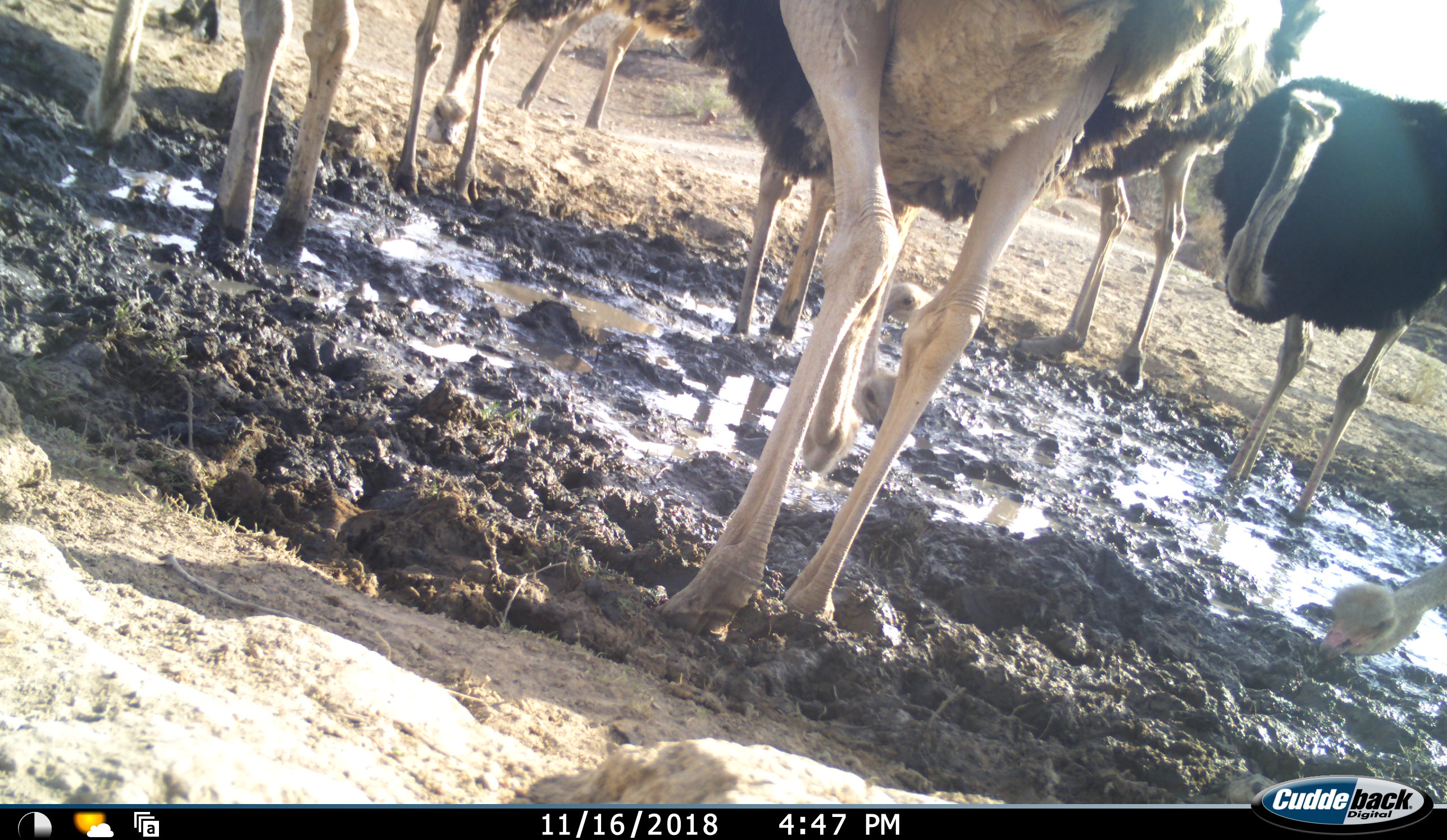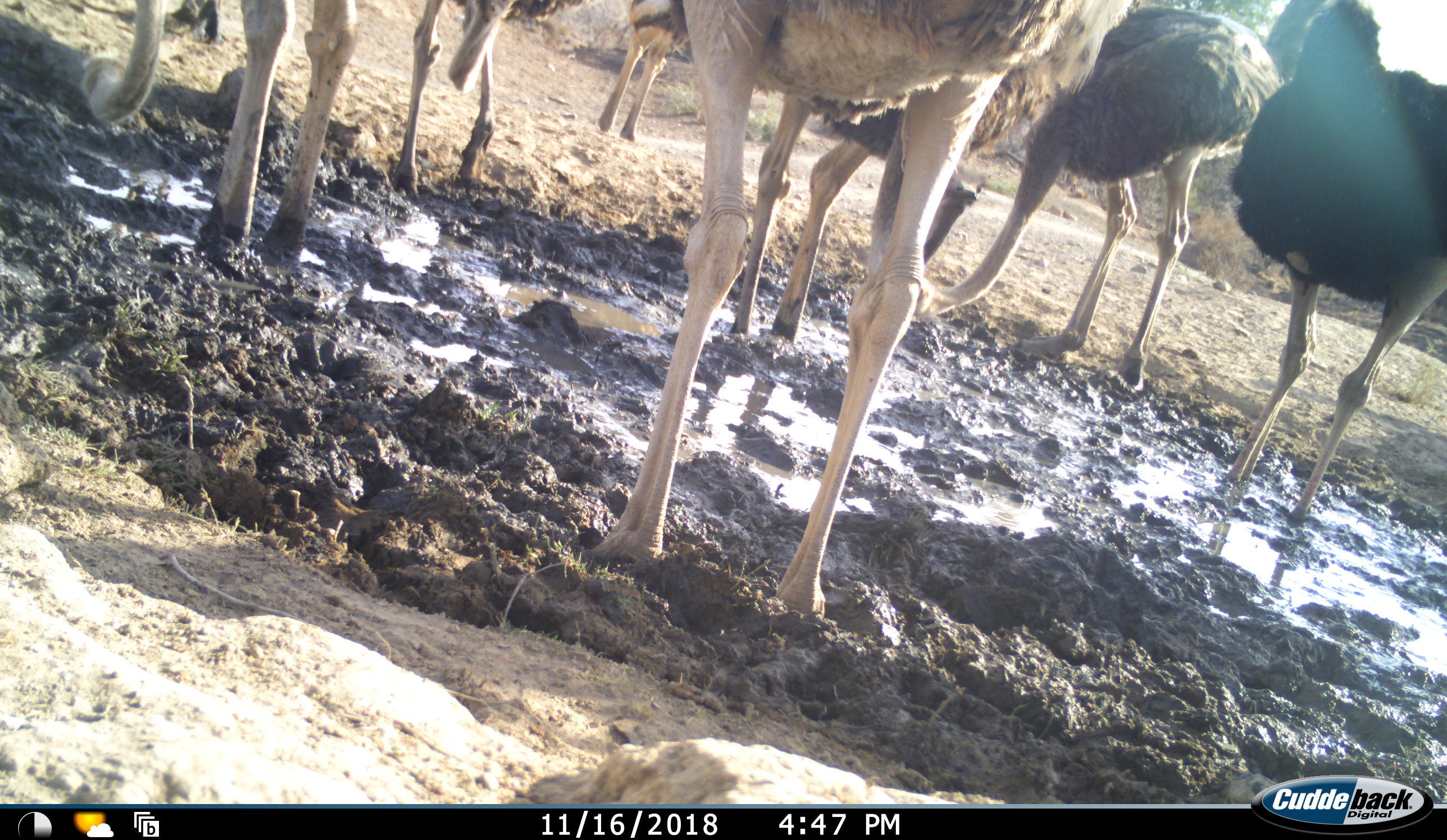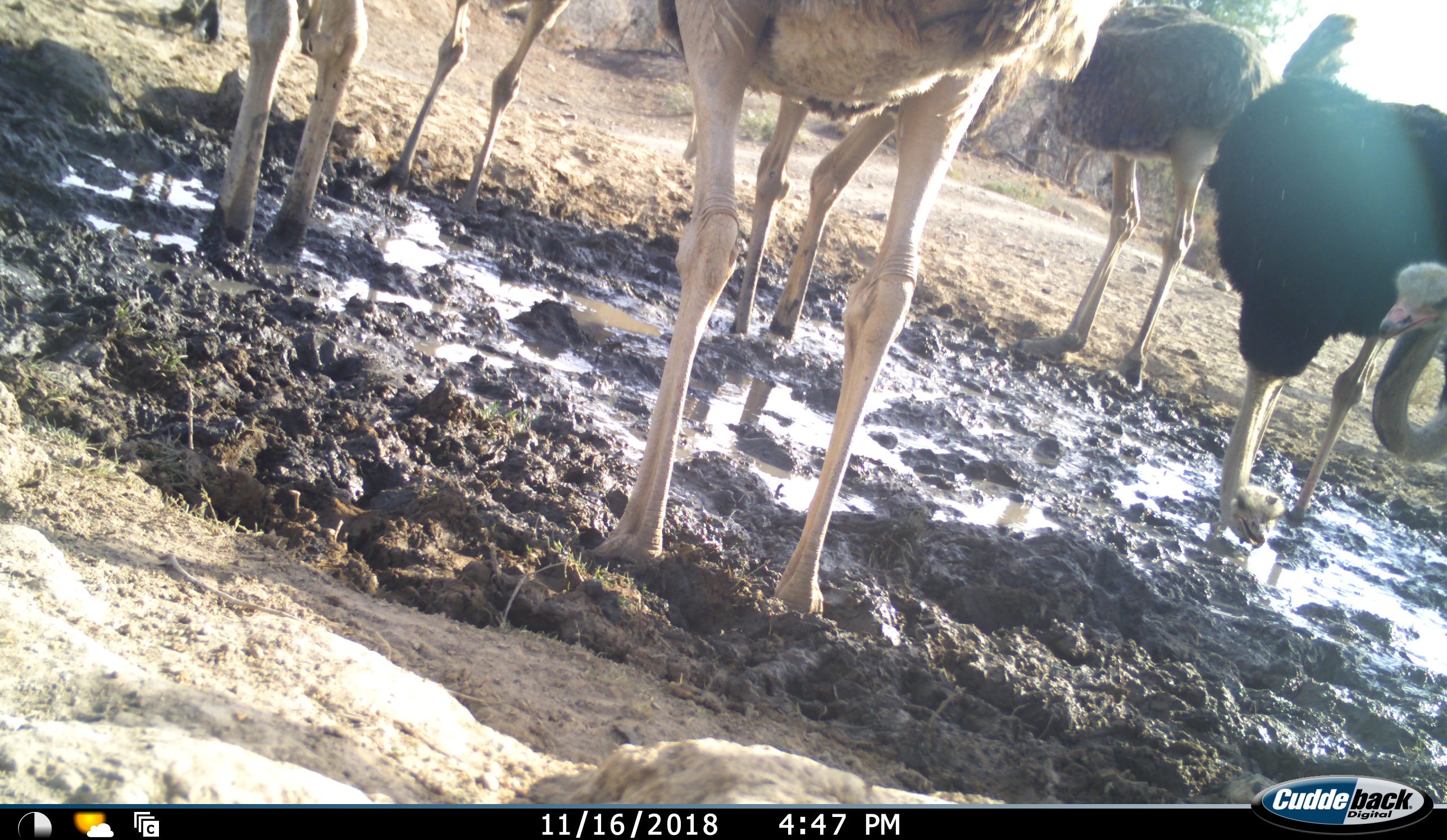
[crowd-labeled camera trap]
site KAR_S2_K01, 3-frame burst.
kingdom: Animalia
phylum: Chordata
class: Aves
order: Struthioniformes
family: Struthionidae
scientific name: Struthionidae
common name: ostrich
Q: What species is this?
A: Ostrich (Struthionidae).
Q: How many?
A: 8.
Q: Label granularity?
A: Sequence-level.